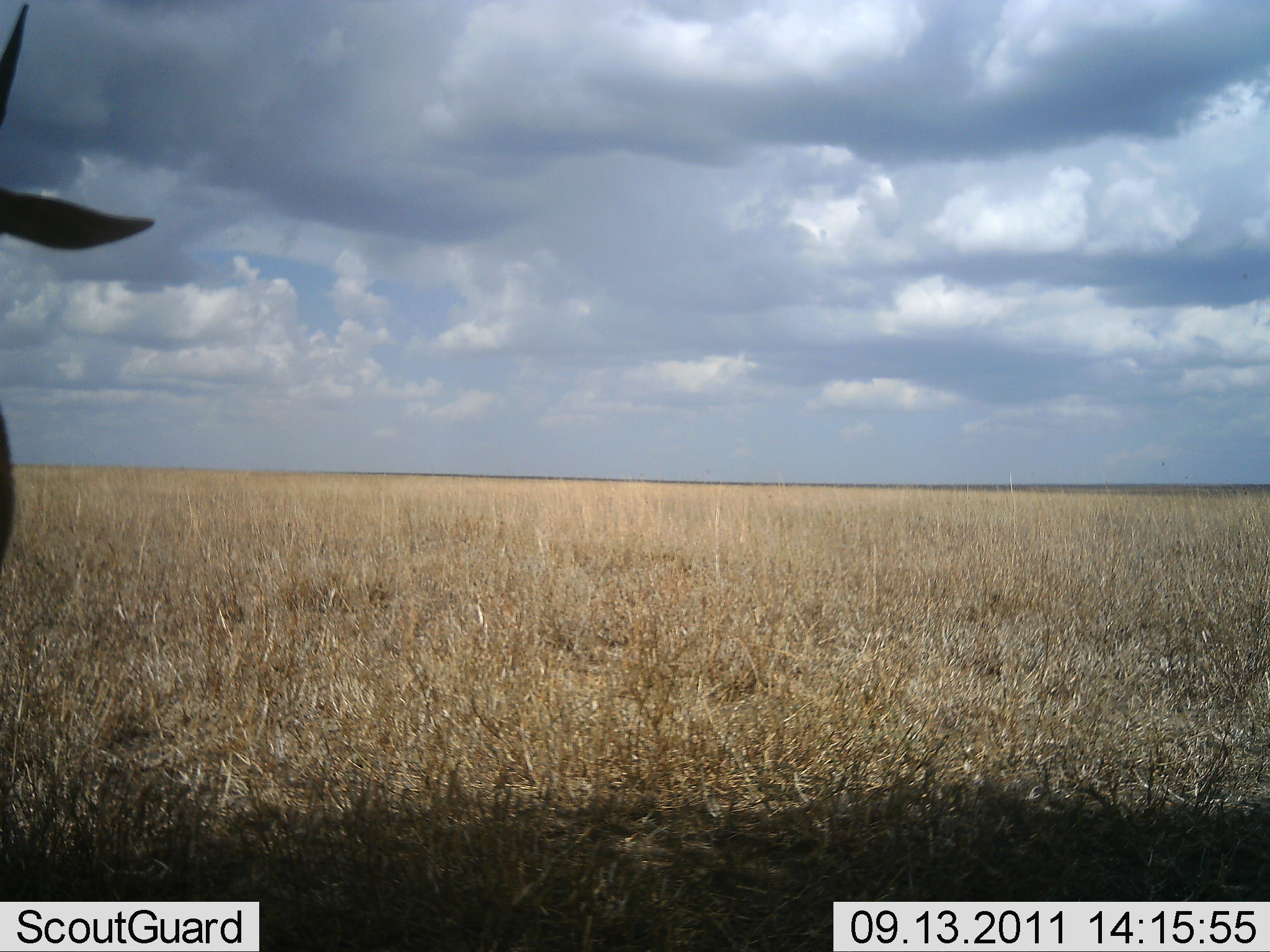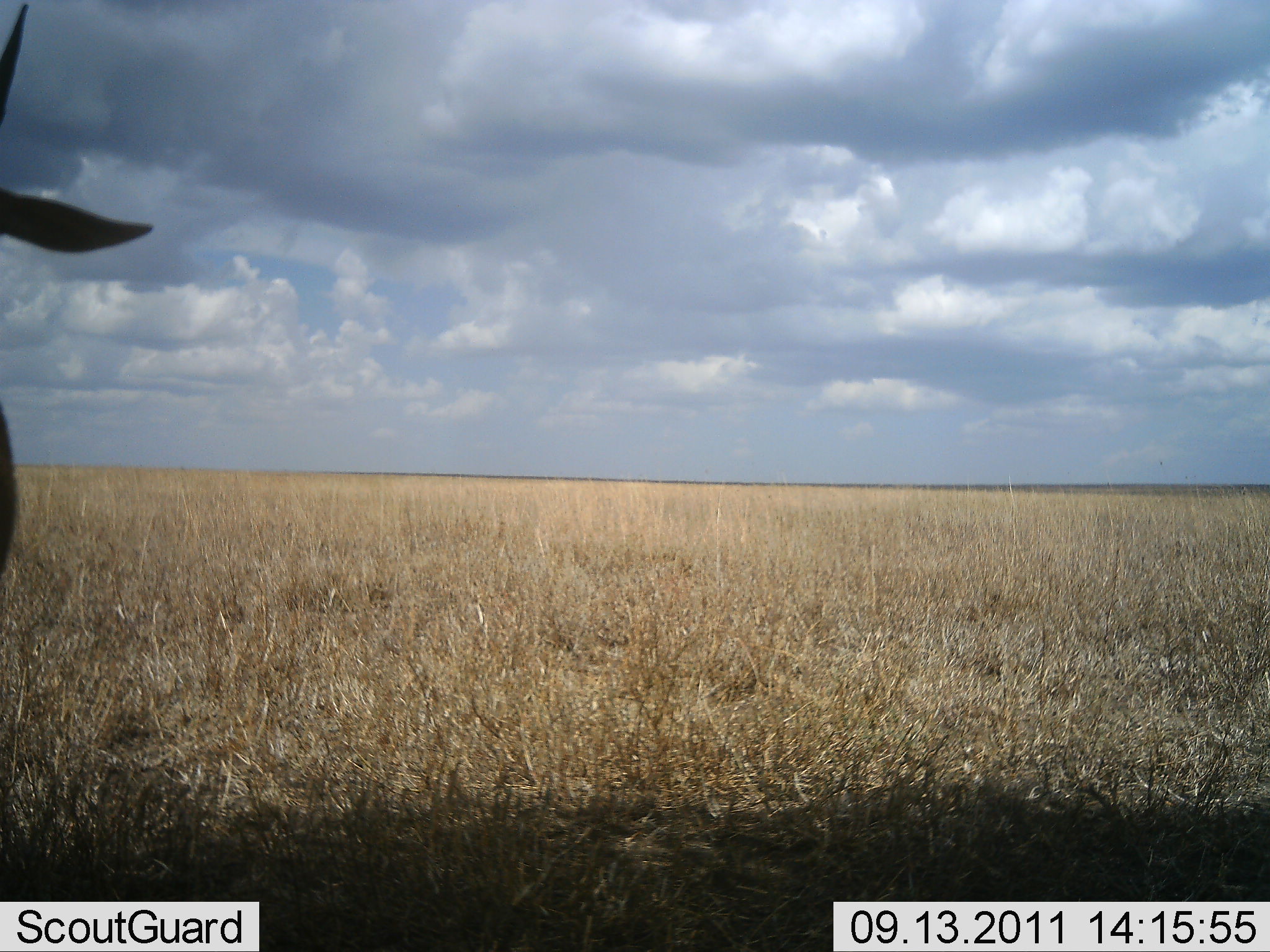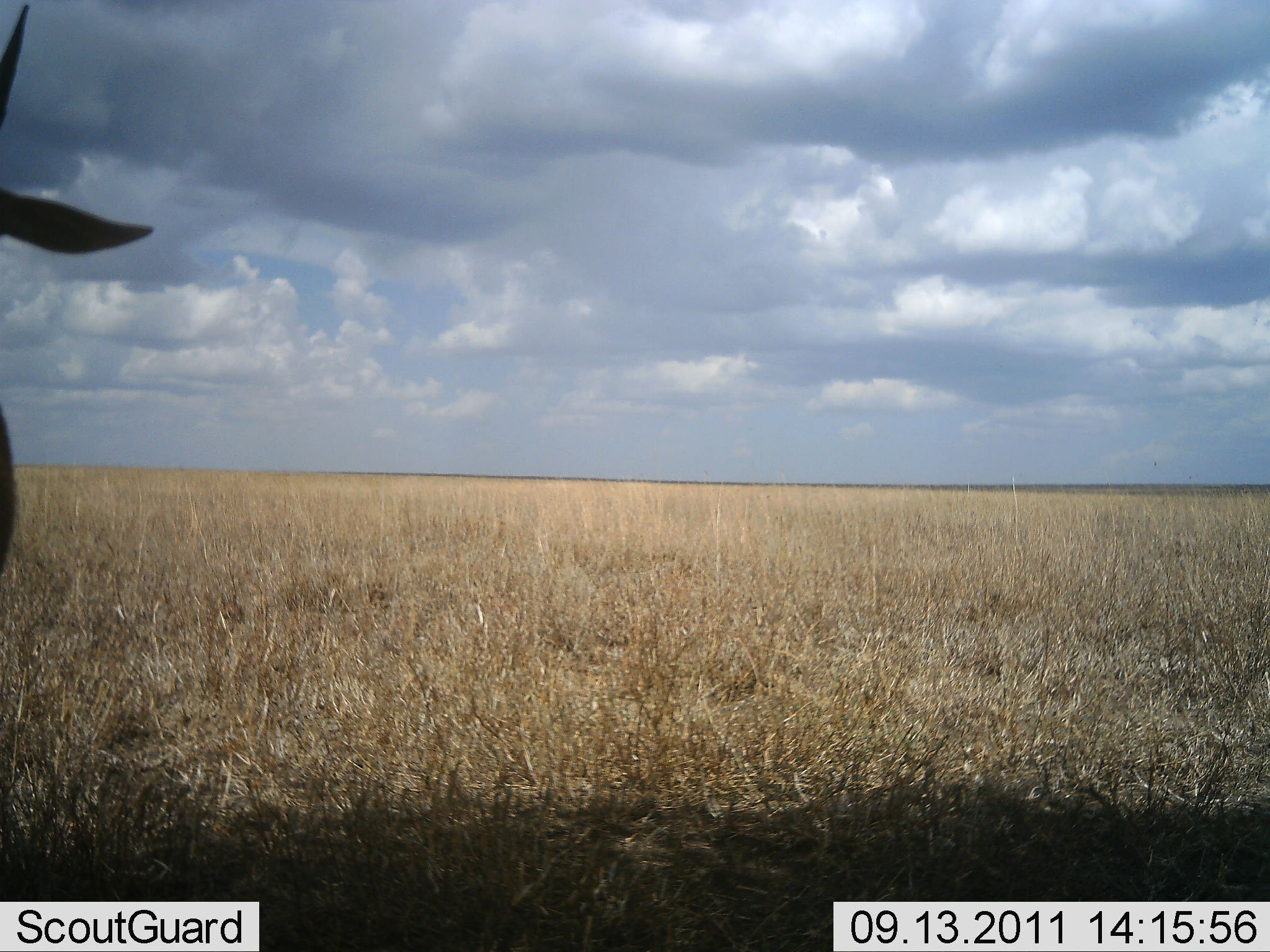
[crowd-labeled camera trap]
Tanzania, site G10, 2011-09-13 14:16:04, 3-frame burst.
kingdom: Animalia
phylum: Chordata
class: Mammalia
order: Artiodactyla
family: Bovidae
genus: Eudorcas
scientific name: Eudorcas thomsonii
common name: thomson's gazelle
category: gazellethomsons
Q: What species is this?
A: Gazellethomsons (thomson's gazelle) (Eudorcas thomsonii).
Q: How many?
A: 1.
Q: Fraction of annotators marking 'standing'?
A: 100%.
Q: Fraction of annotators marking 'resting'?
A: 0%.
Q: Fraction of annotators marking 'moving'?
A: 0%.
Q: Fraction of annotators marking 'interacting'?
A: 0%.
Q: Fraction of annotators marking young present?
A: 0%.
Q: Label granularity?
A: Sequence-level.